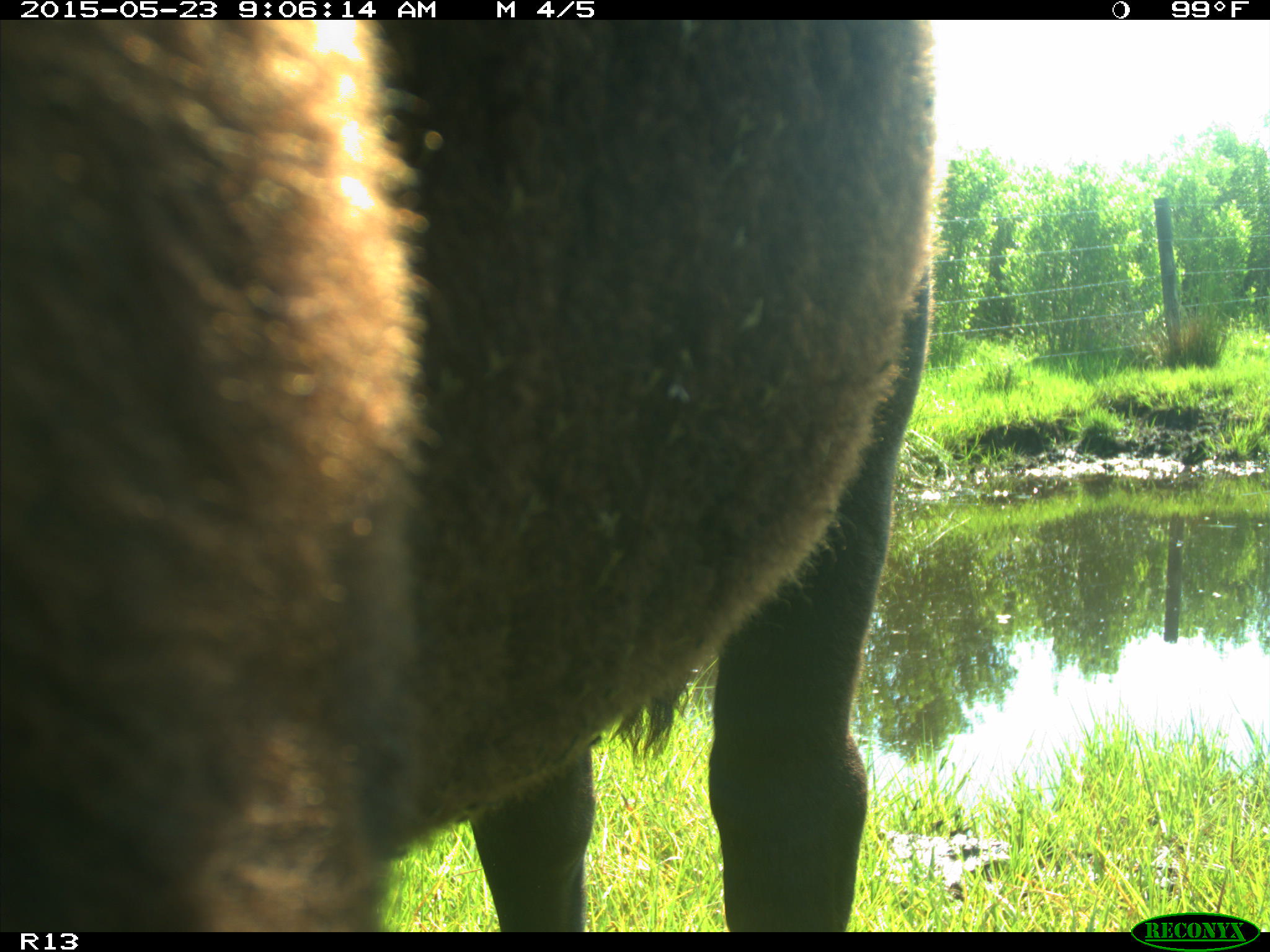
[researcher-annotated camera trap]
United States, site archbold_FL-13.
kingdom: Animalia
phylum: Chordata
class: Mammalia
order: Artiodactyla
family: Bovidae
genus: Bos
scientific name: Bos taurus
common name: domestic cow